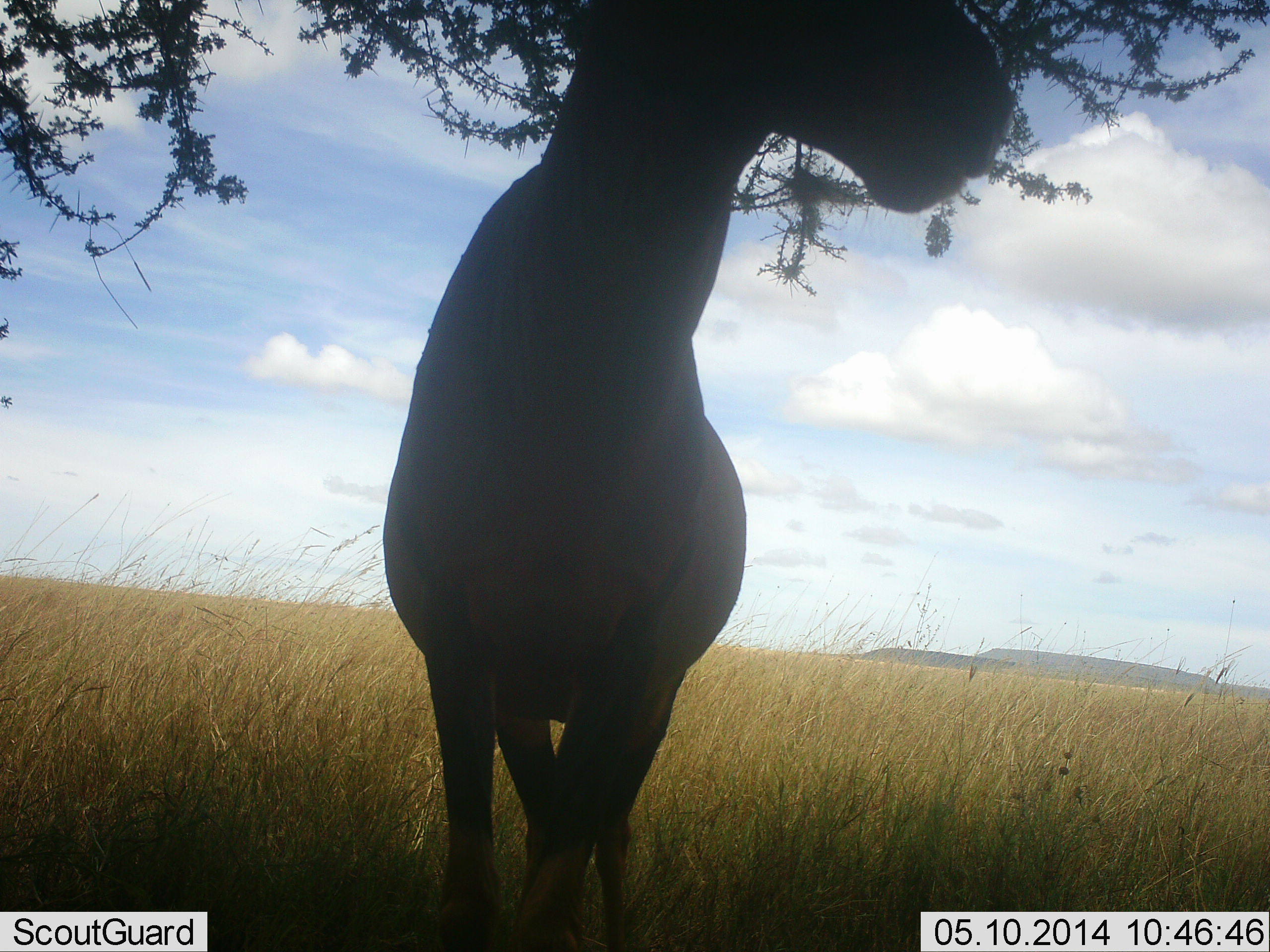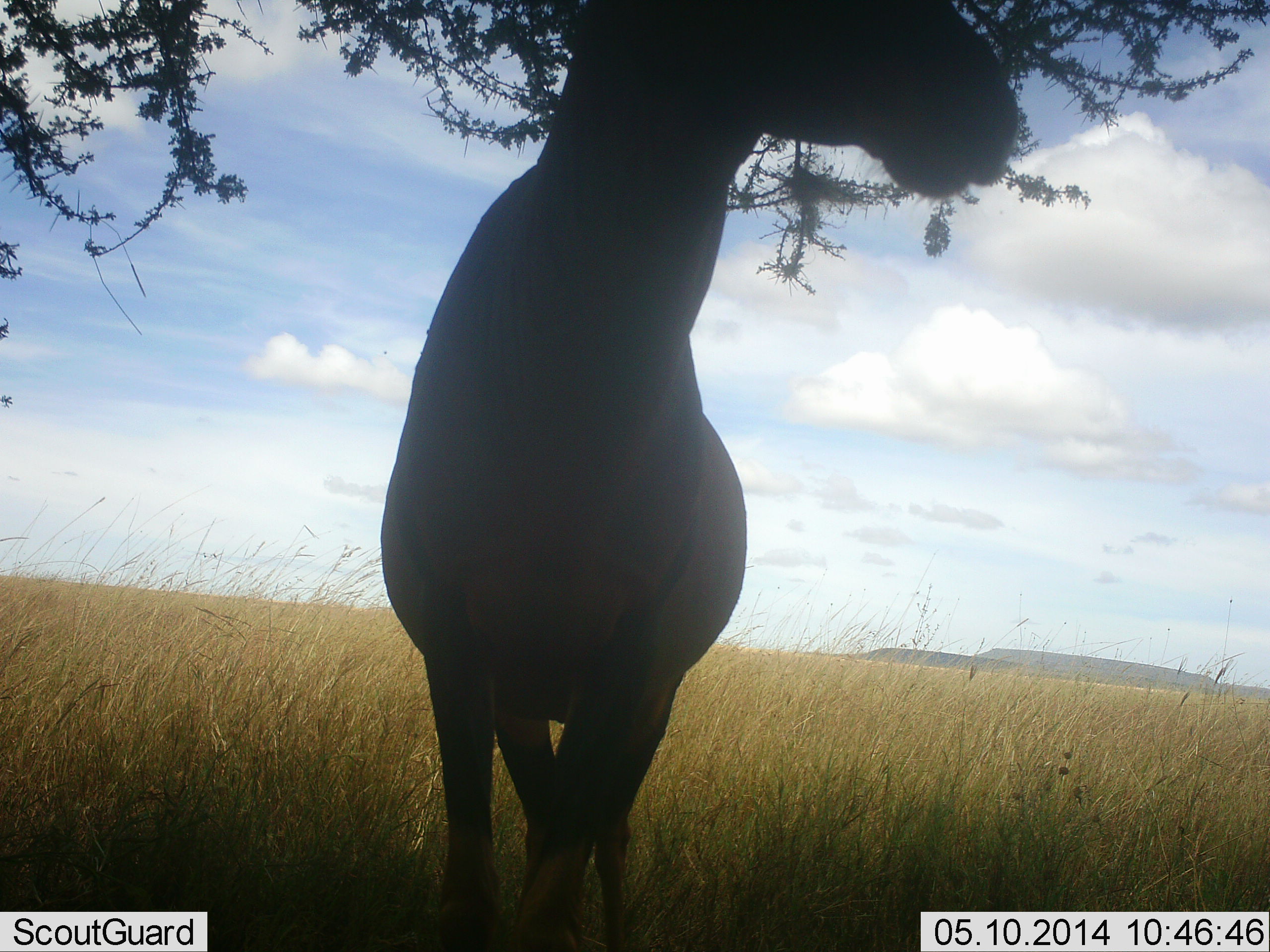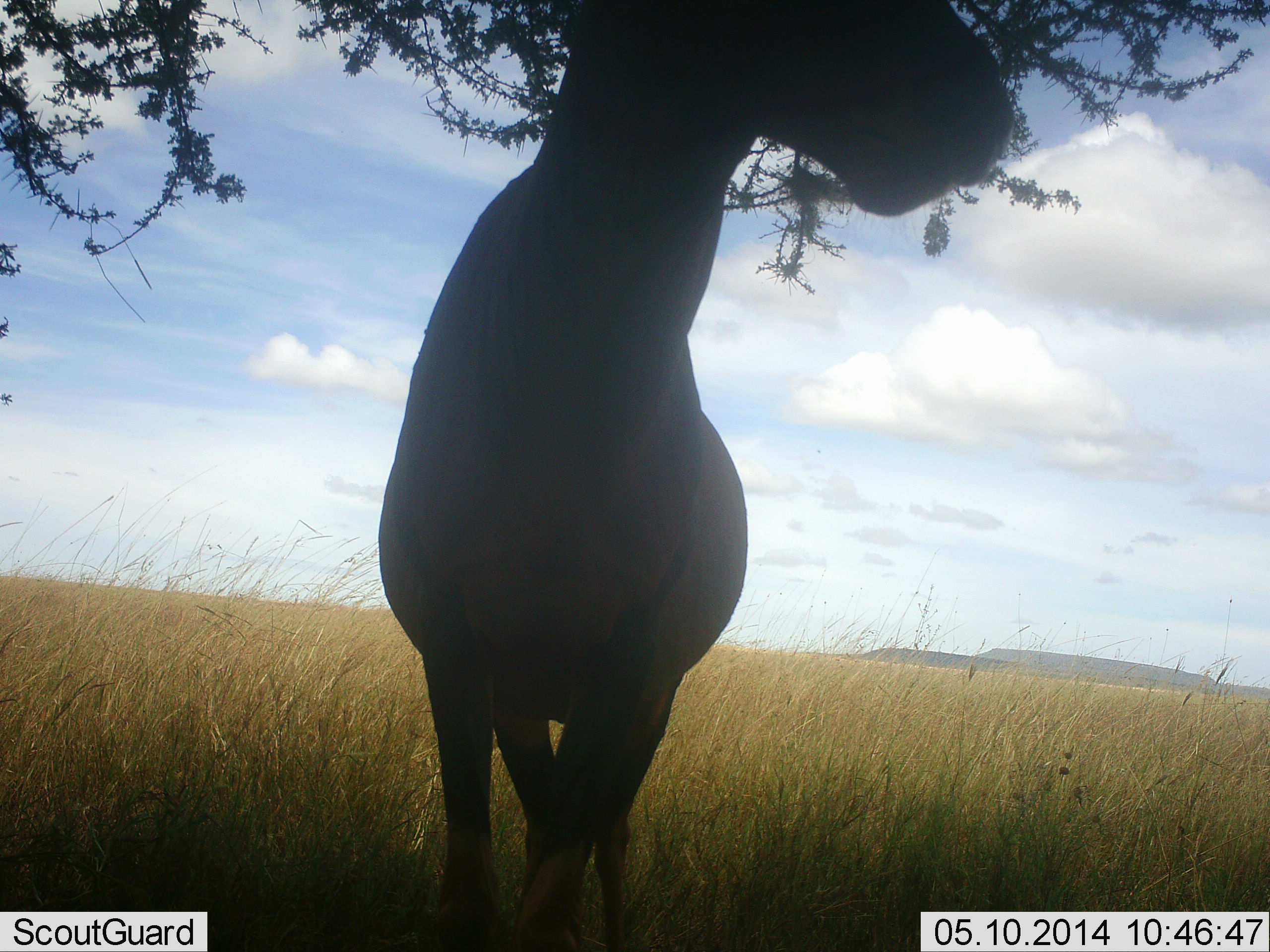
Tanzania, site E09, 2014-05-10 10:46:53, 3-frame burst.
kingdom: Animalia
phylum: Chordata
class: Mammalia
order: Artiodactyla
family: Bovidae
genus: Alcelaphus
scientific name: Alcelaphus buselaphus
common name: hartebeest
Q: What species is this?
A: Hartebeest (Alcelaphus buselaphus).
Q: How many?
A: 1.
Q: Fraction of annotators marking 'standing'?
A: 60%.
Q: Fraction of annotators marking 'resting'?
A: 10%.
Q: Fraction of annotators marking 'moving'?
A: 0%.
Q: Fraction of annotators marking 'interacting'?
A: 0%.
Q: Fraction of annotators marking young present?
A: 0%.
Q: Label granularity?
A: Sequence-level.